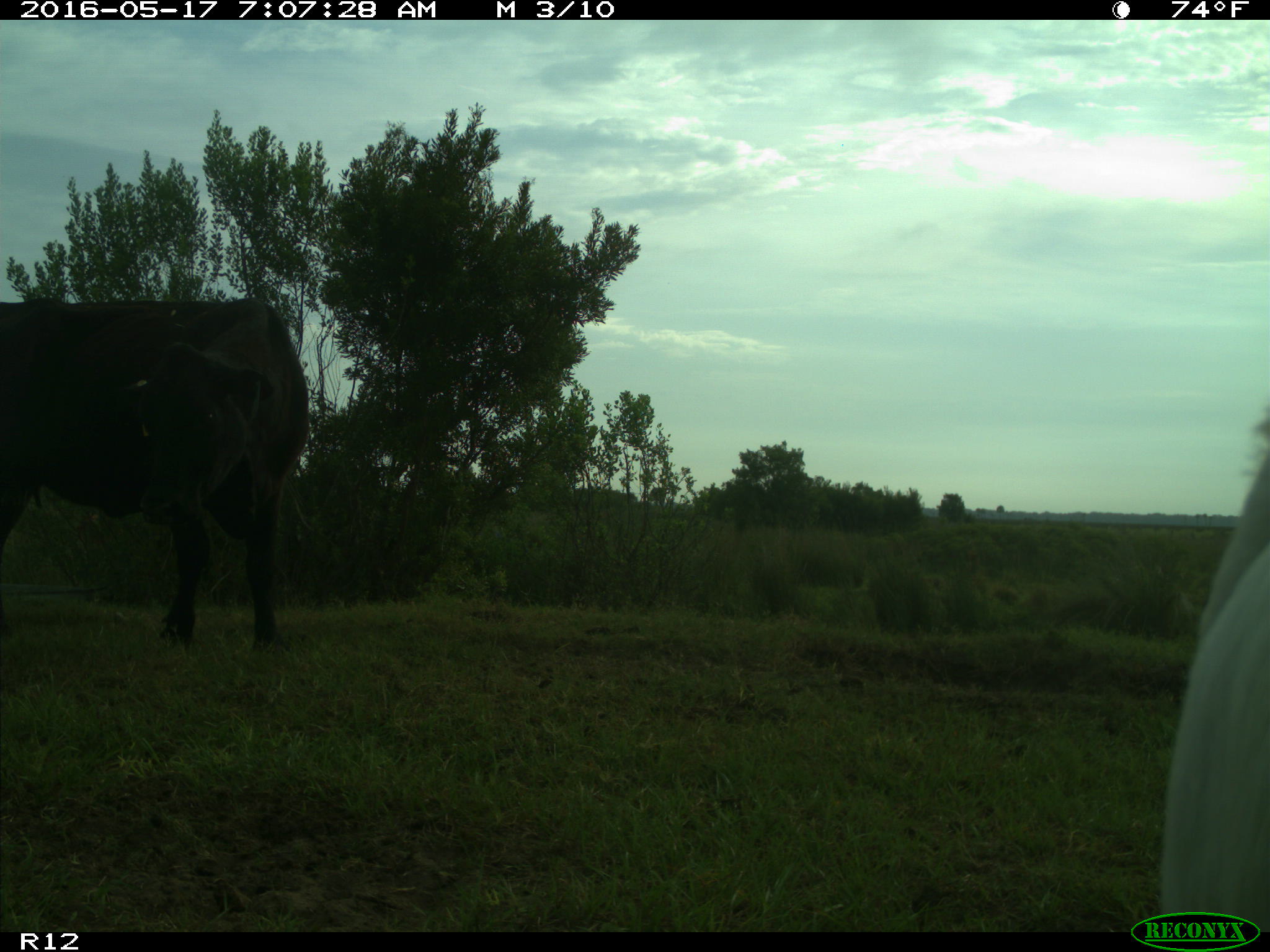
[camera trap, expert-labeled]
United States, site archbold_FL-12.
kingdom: Animalia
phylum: Chordata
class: Mammalia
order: Artiodactyla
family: Bovidae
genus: Bos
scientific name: Bos taurus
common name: domestic cow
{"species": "Bos taurus (domestic cow)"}